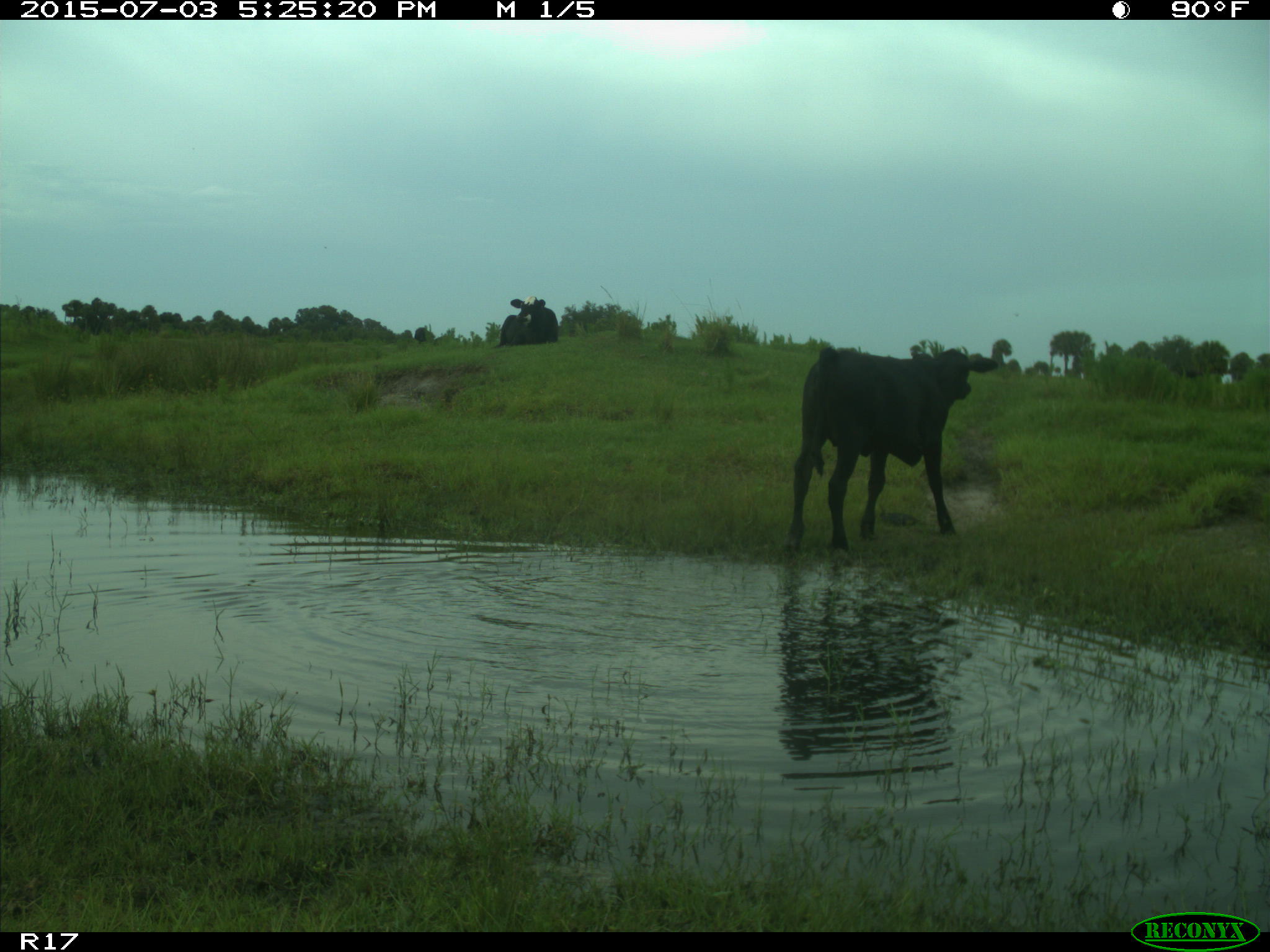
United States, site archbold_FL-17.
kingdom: Animalia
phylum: Chordata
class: Mammalia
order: Artiodactyla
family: Bovidae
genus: Bos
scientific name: Bos taurus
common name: domestic cow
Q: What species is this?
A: Bos taurus (domestic cow).